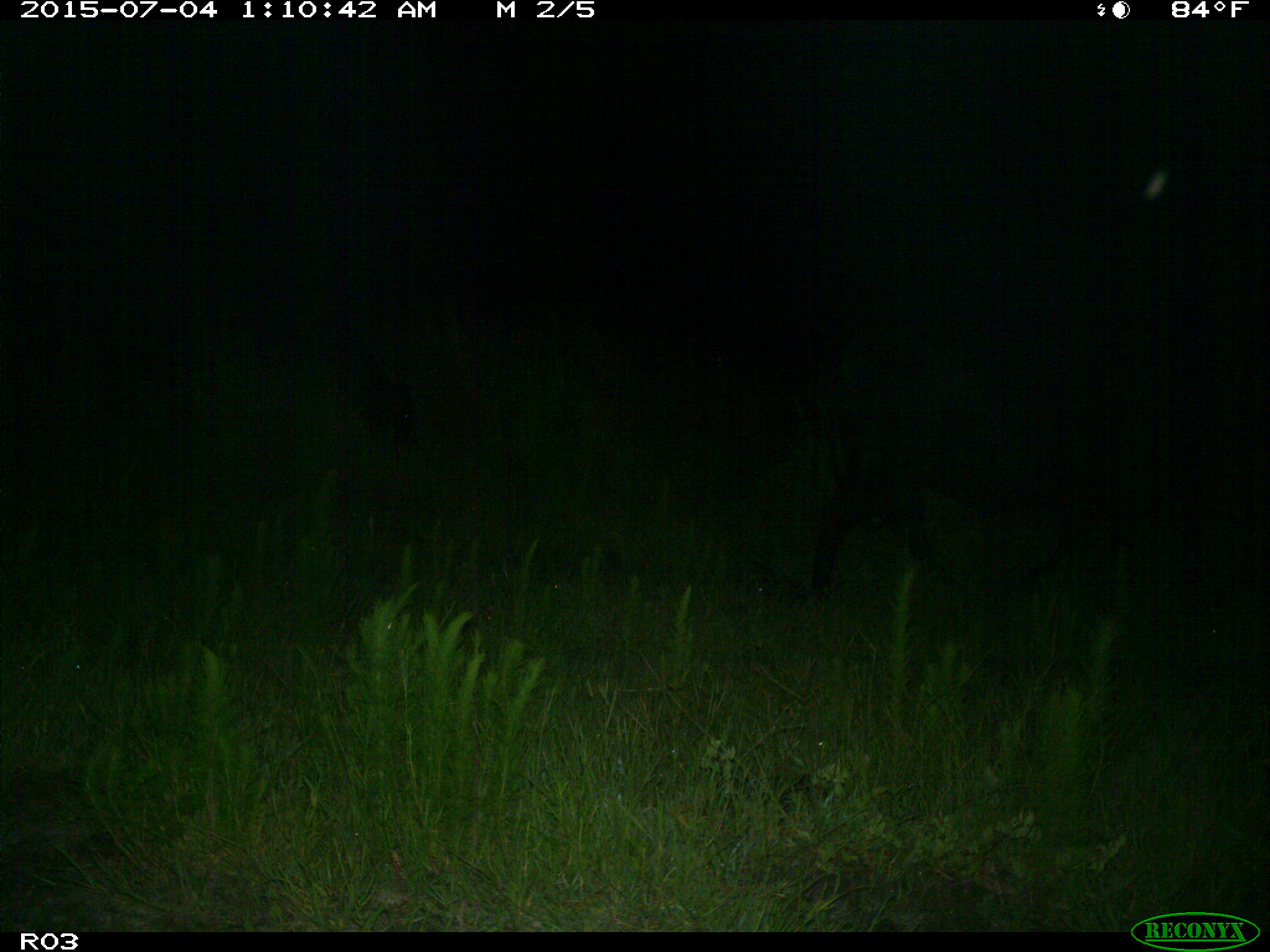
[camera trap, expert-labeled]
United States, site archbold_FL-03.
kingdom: Animalia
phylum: Chordata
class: Mammalia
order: Artiodactyla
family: Bovidae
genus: Bos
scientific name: Bos taurus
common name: domestic cow